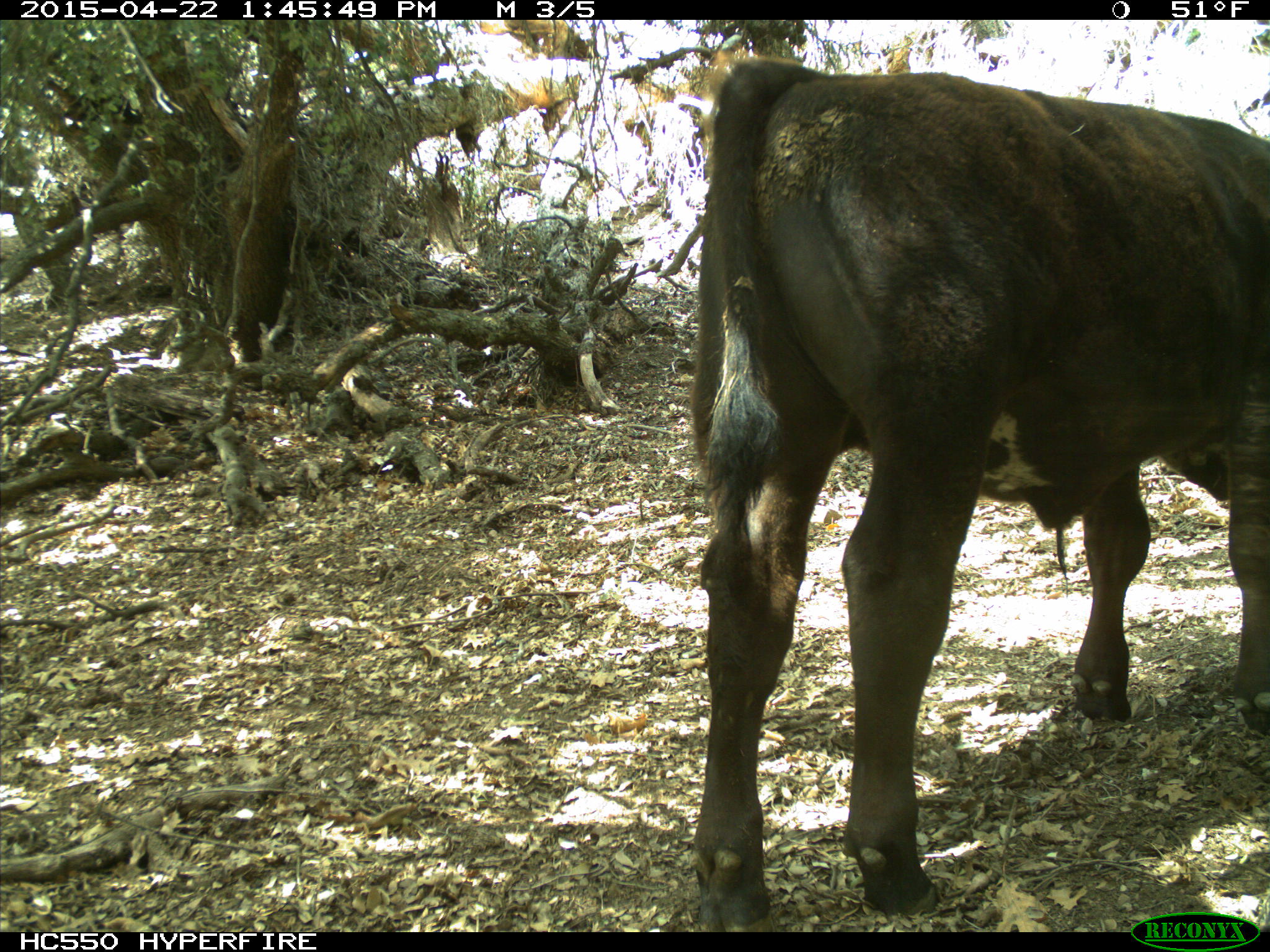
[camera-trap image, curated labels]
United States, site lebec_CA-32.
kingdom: Animalia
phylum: Chordata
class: Mammalia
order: Artiodactyla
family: Bovidae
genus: Bos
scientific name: Bos taurus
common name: domestic cow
Bos taurus (domestic cow).